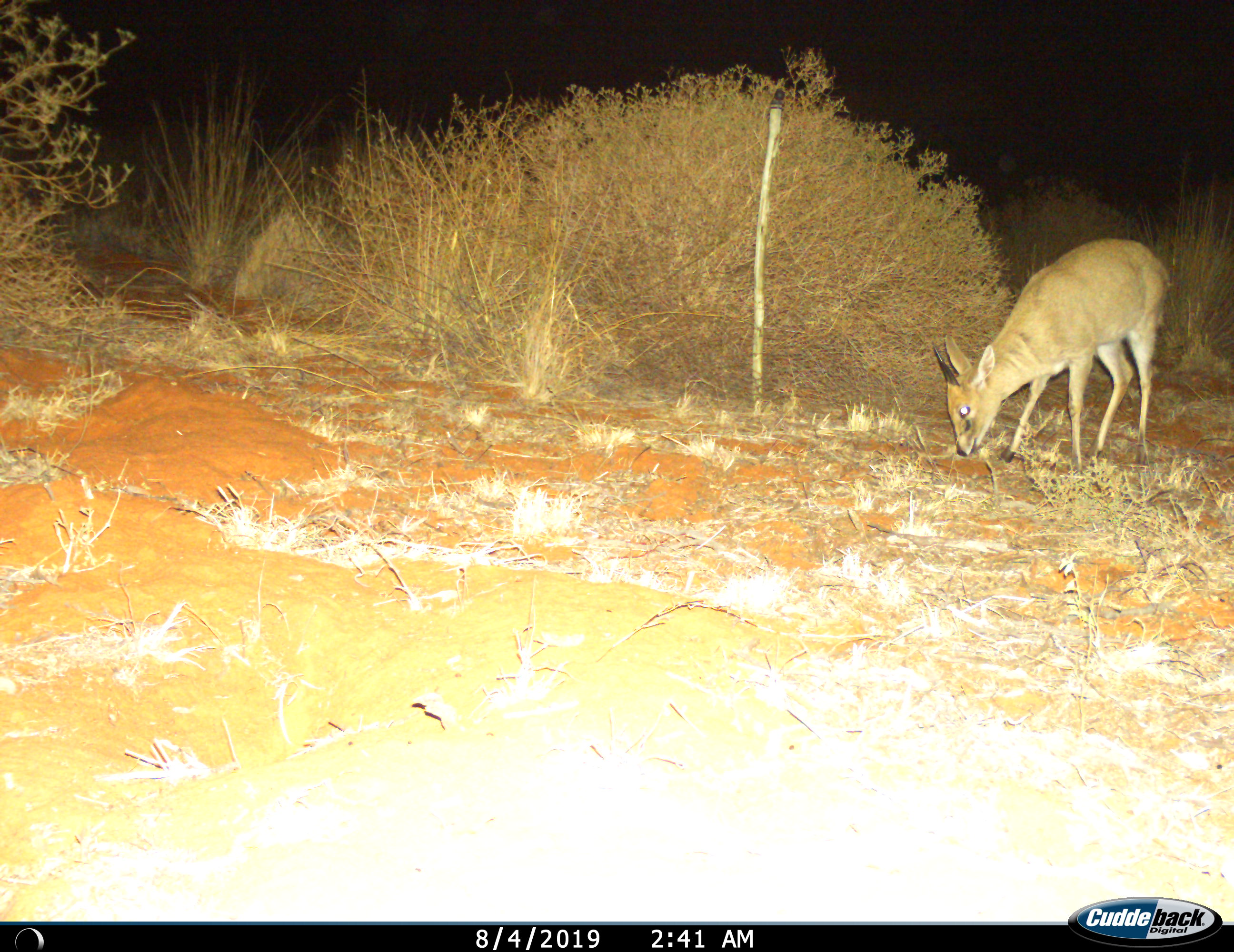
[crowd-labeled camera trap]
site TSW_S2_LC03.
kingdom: Animalia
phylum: Chordata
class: Mammalia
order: Artiodactyla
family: Bovidae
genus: Sylvicapra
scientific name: Sylvicapra grimmia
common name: common duiker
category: duikercommongrey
Duikercommongrey (common duiker) (Sylvicapra grimmia), count 1. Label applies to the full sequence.